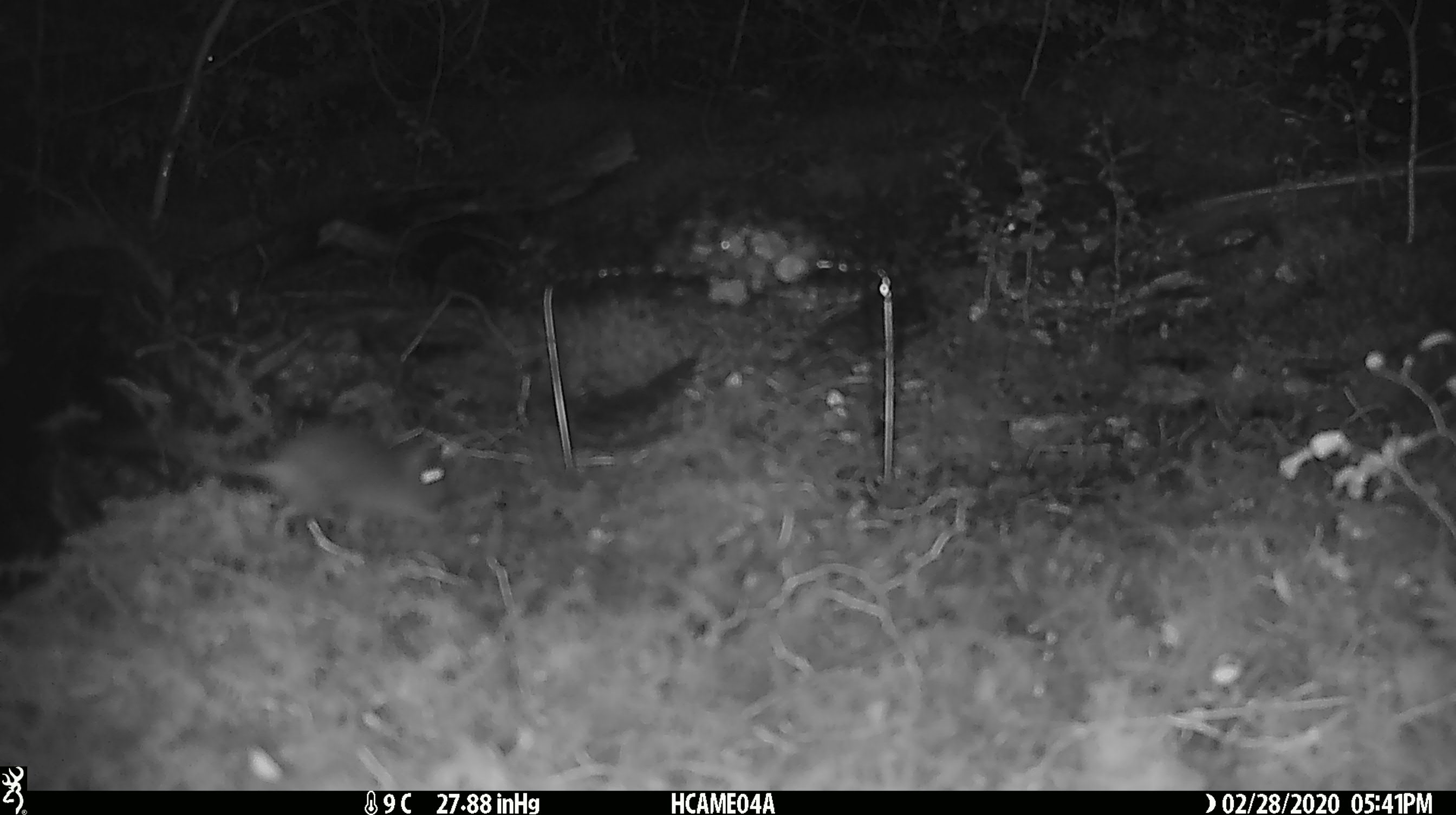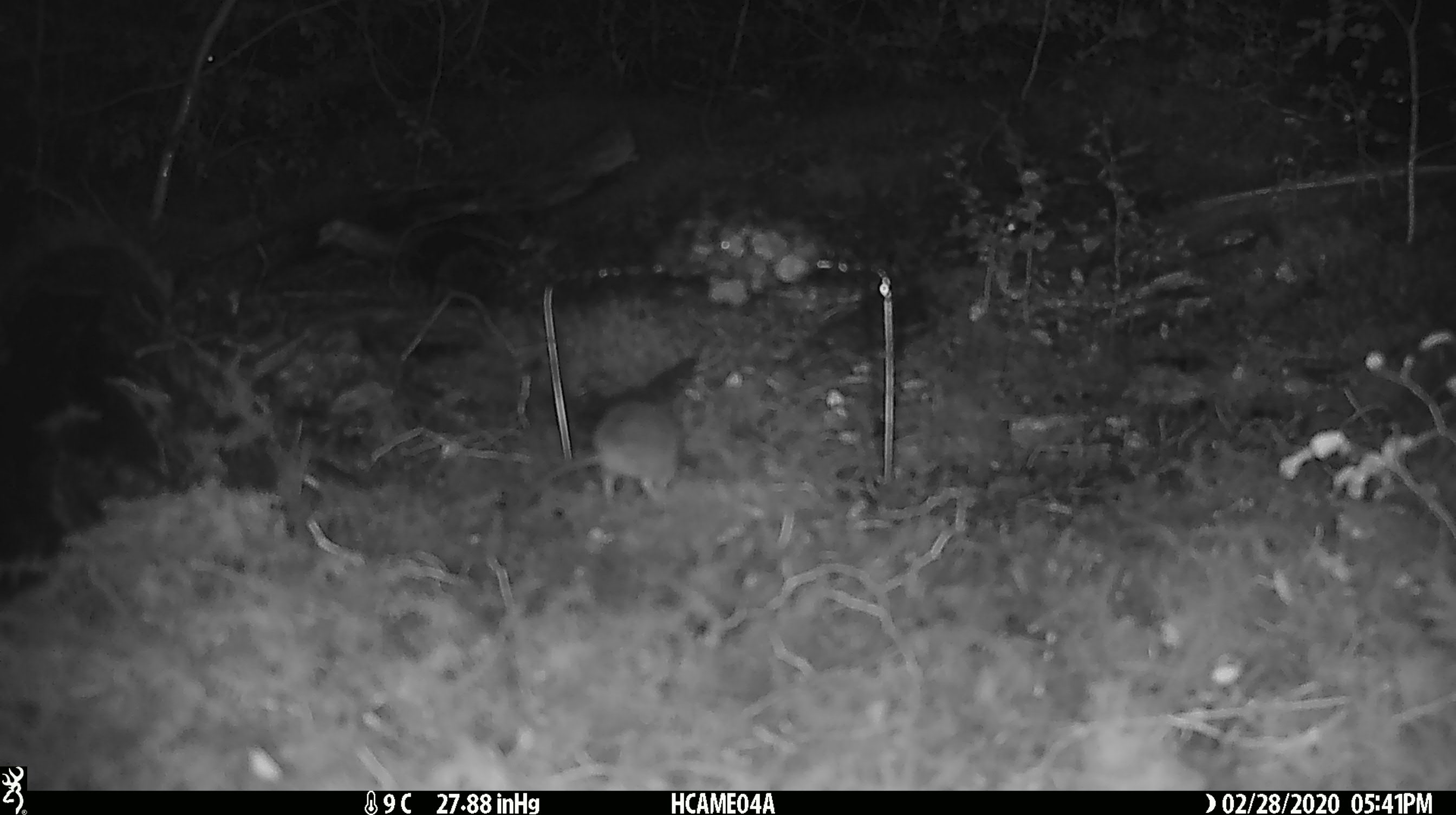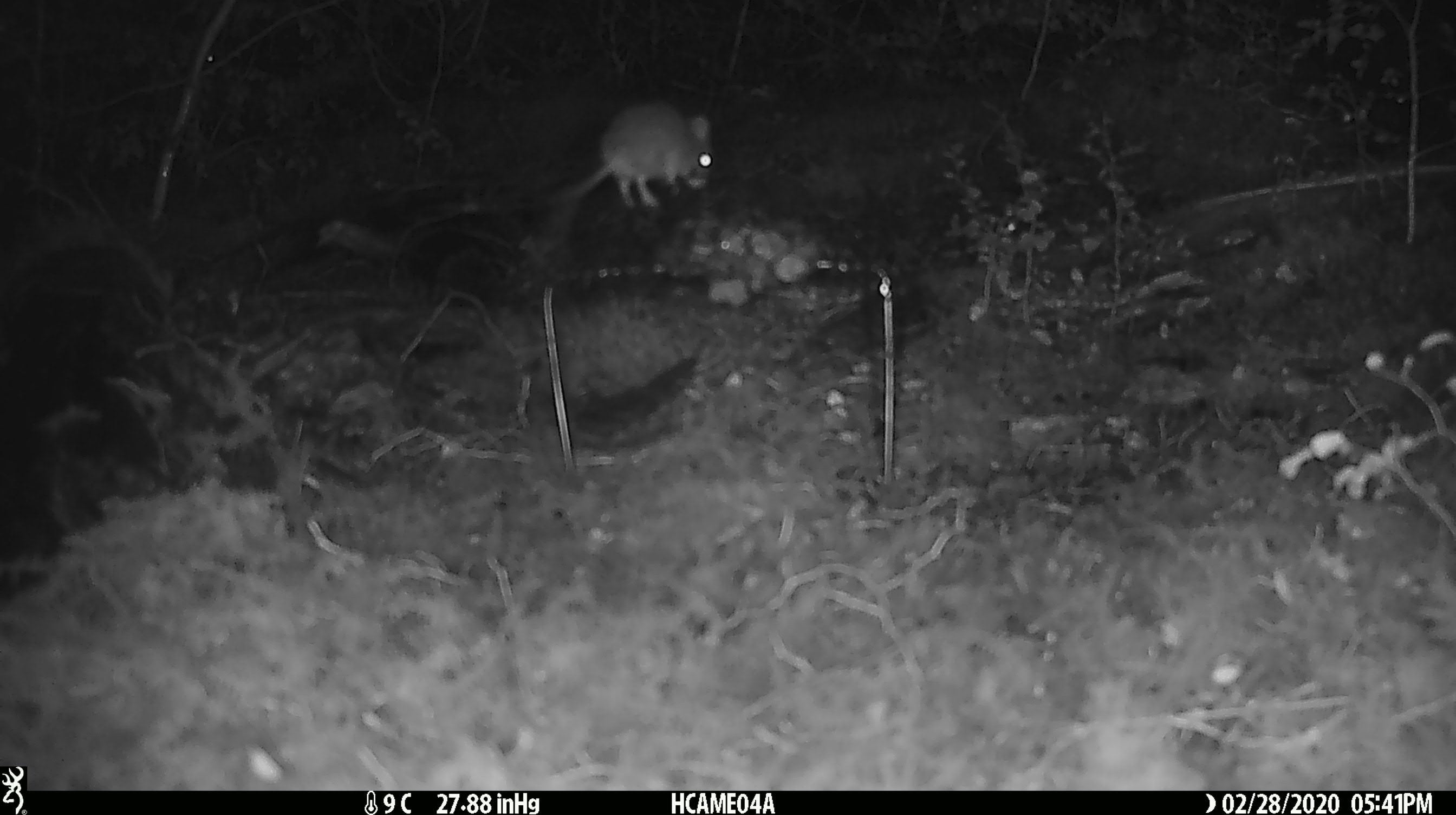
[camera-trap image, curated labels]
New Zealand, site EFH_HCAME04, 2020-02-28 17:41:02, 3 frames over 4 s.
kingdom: Animalia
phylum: Chordata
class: Mammalia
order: Rodentia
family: Muridae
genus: Mus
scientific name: Mus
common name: mouse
Mouse (Mus).